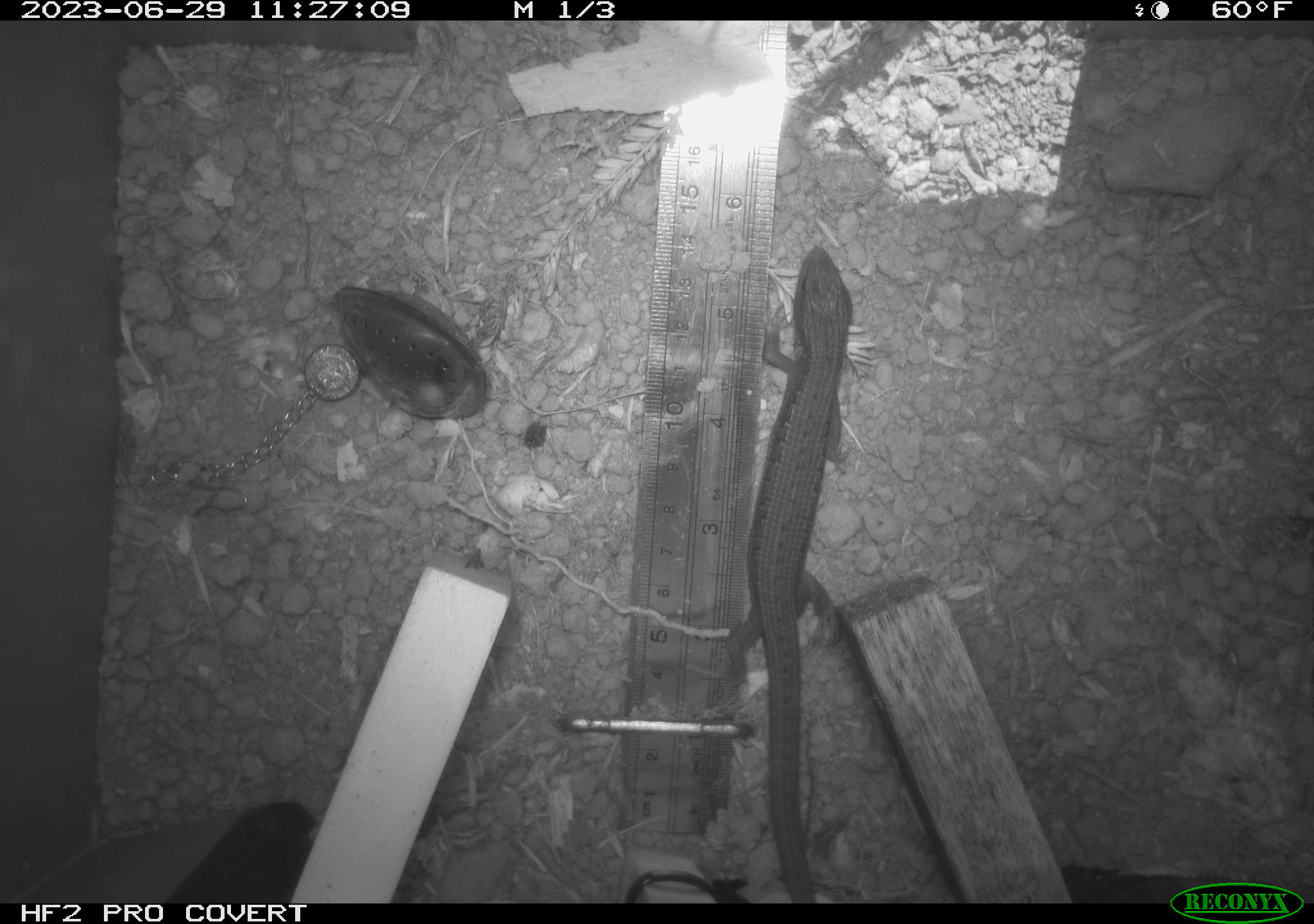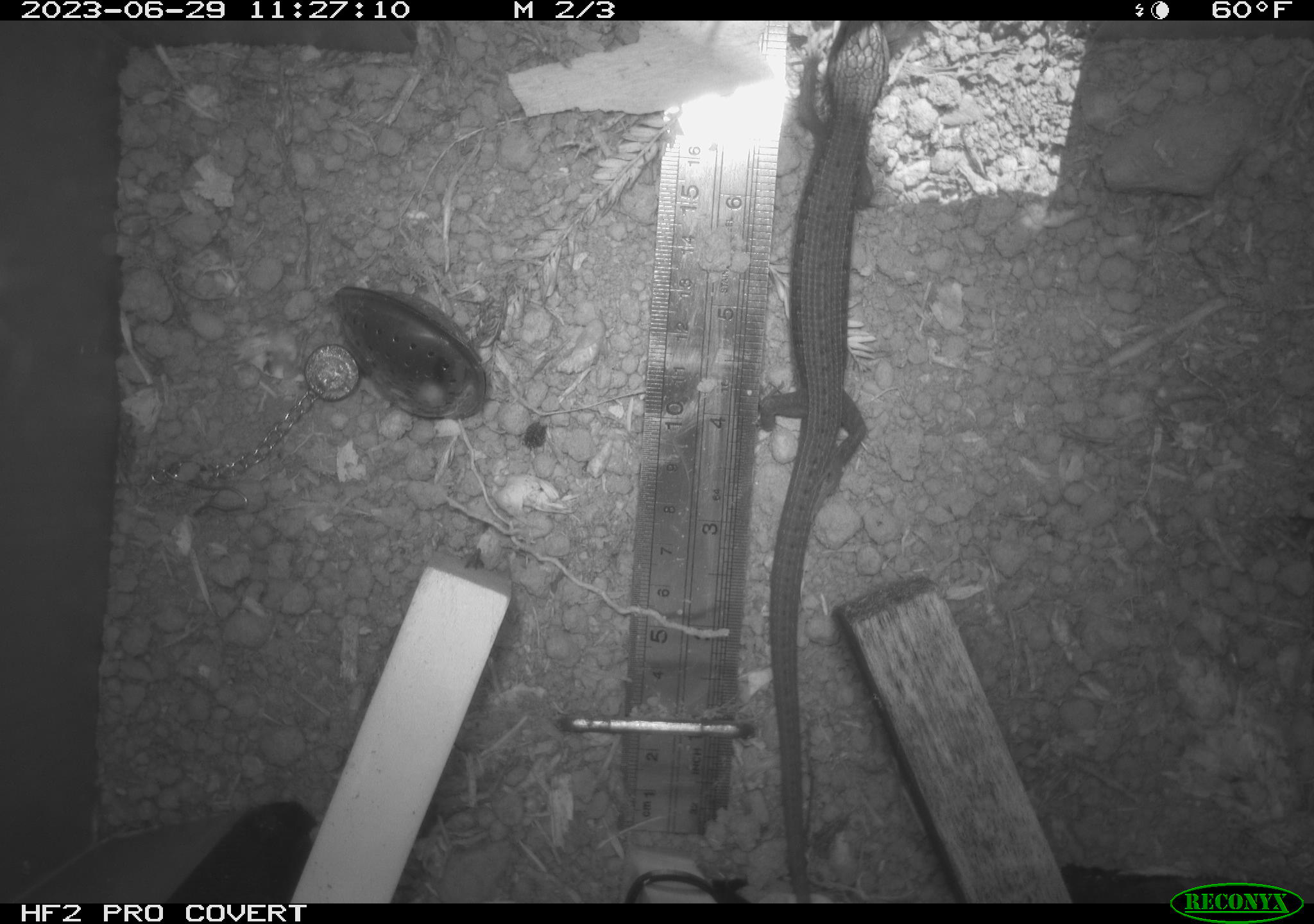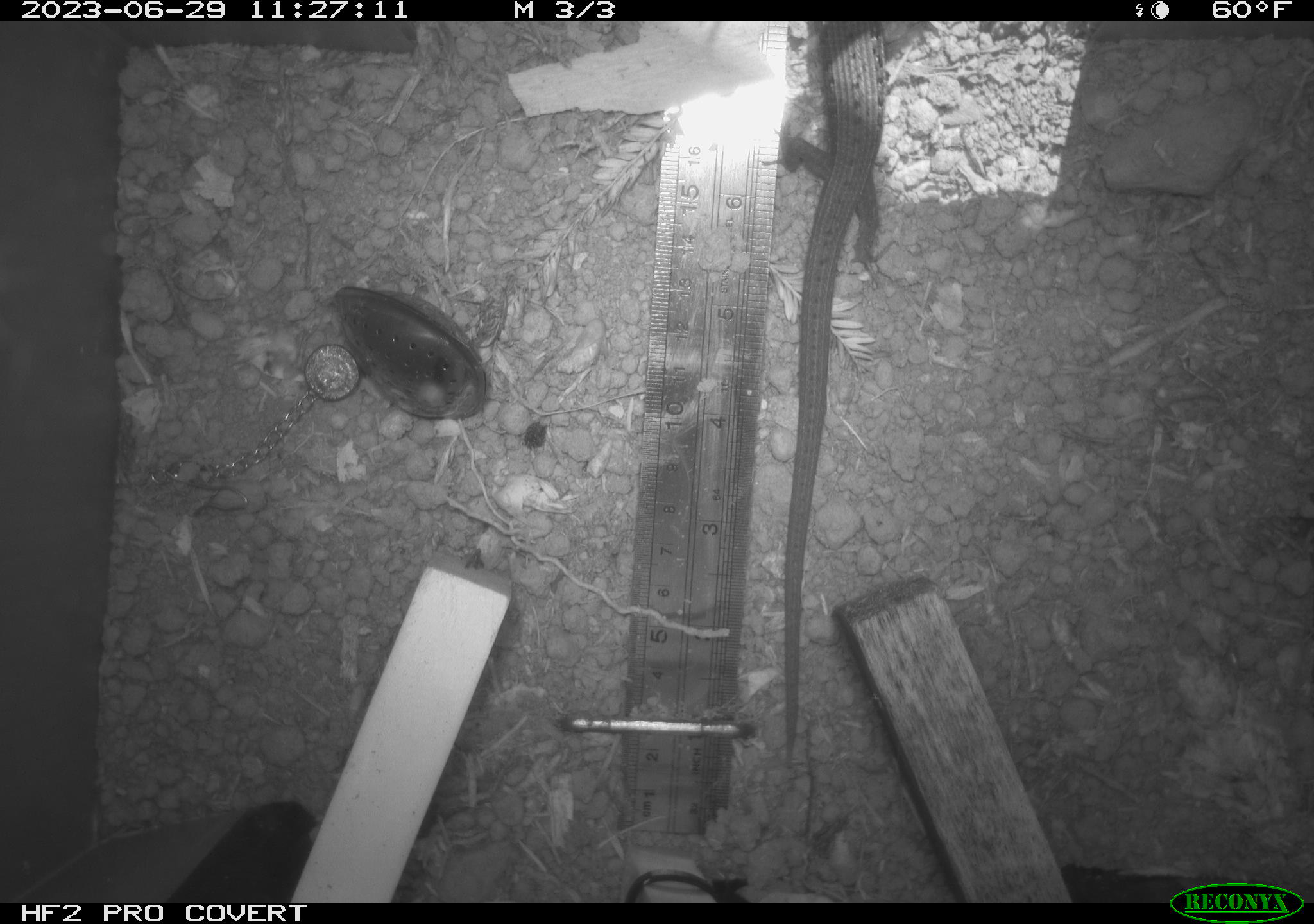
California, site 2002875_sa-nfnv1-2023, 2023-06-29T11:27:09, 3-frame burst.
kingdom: Animalia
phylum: Chordata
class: Reptilia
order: Squamata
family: Anguidae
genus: Elgaria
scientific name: Elgaria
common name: alligator lizards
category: elgaria species